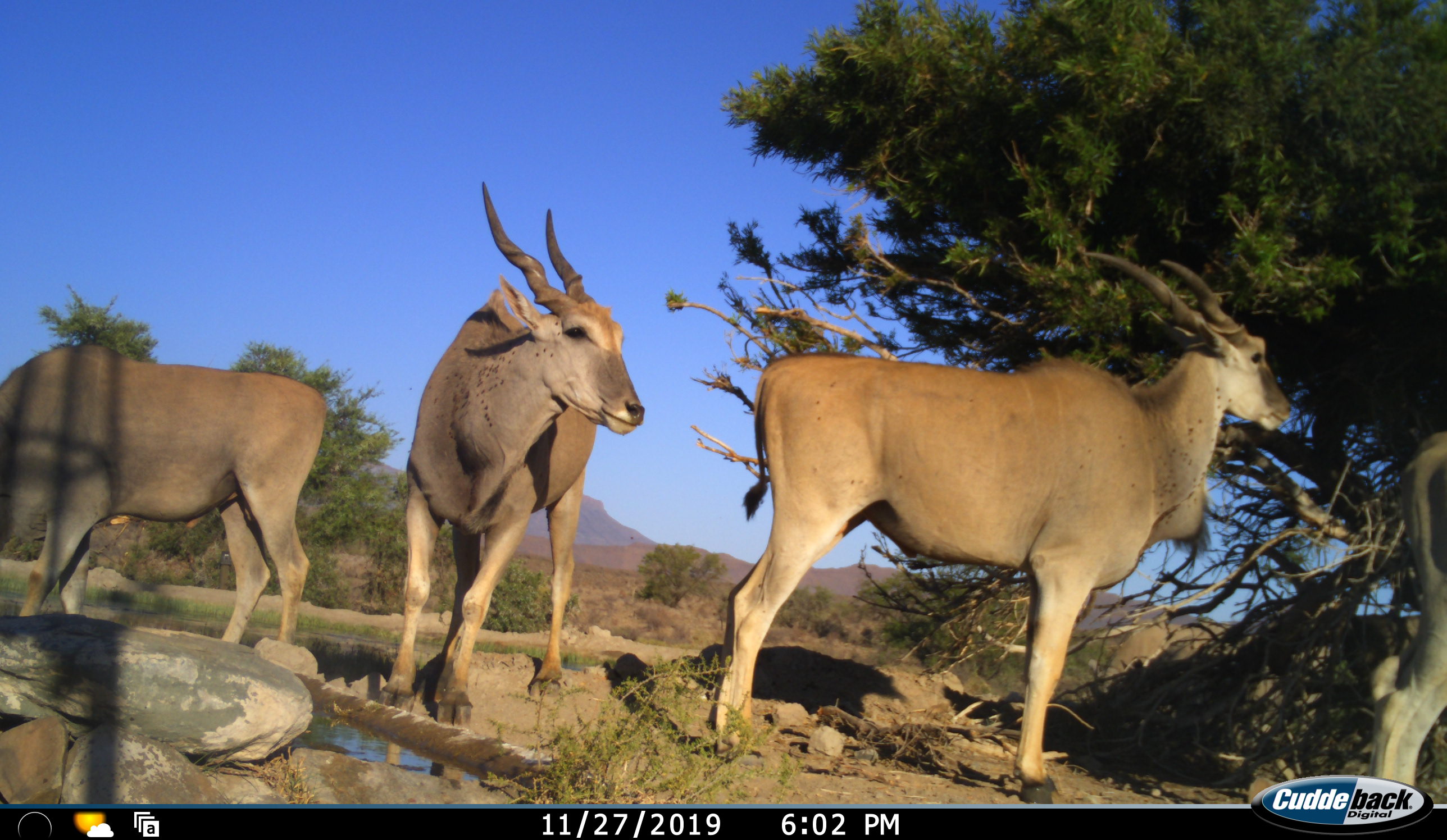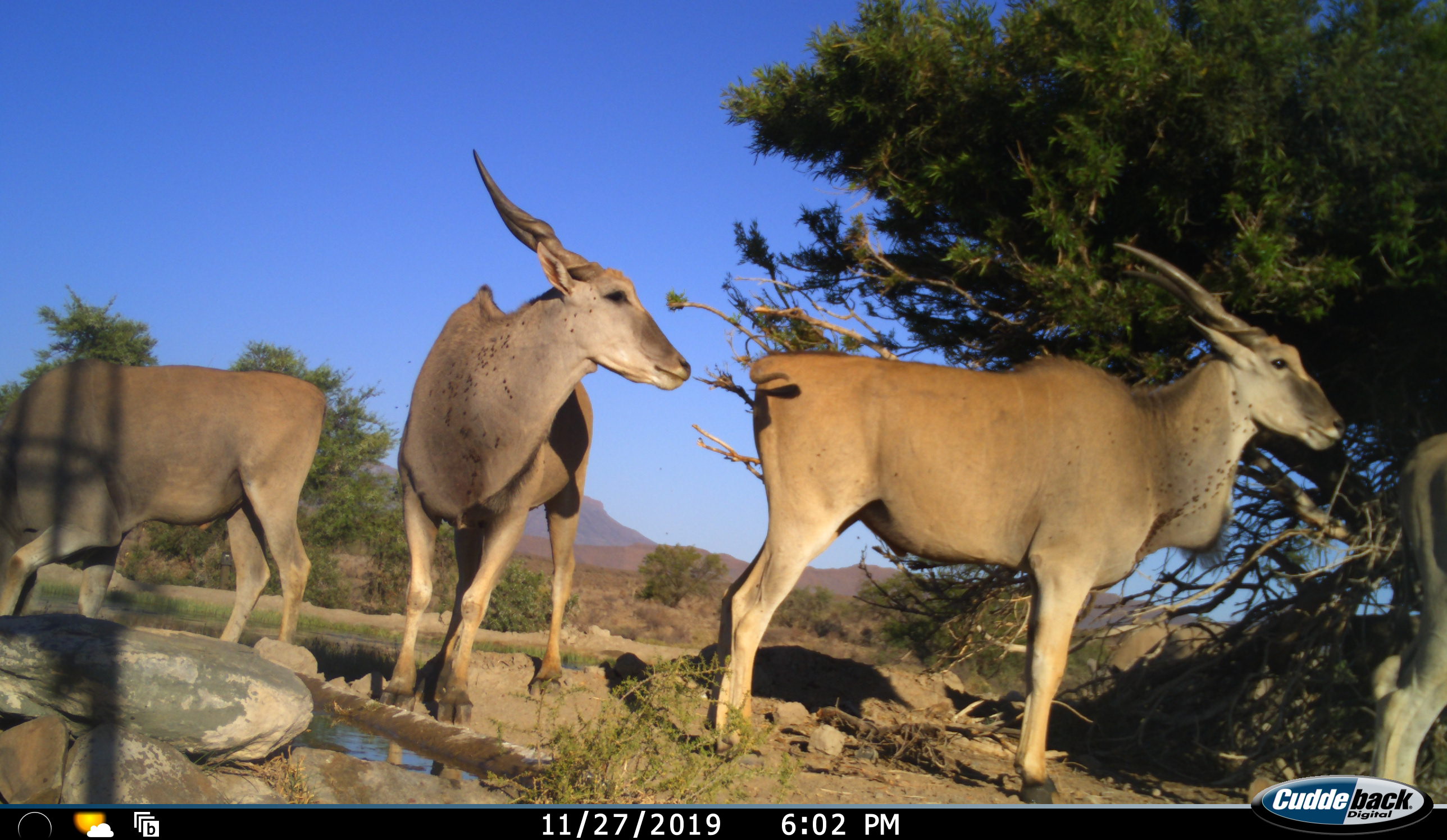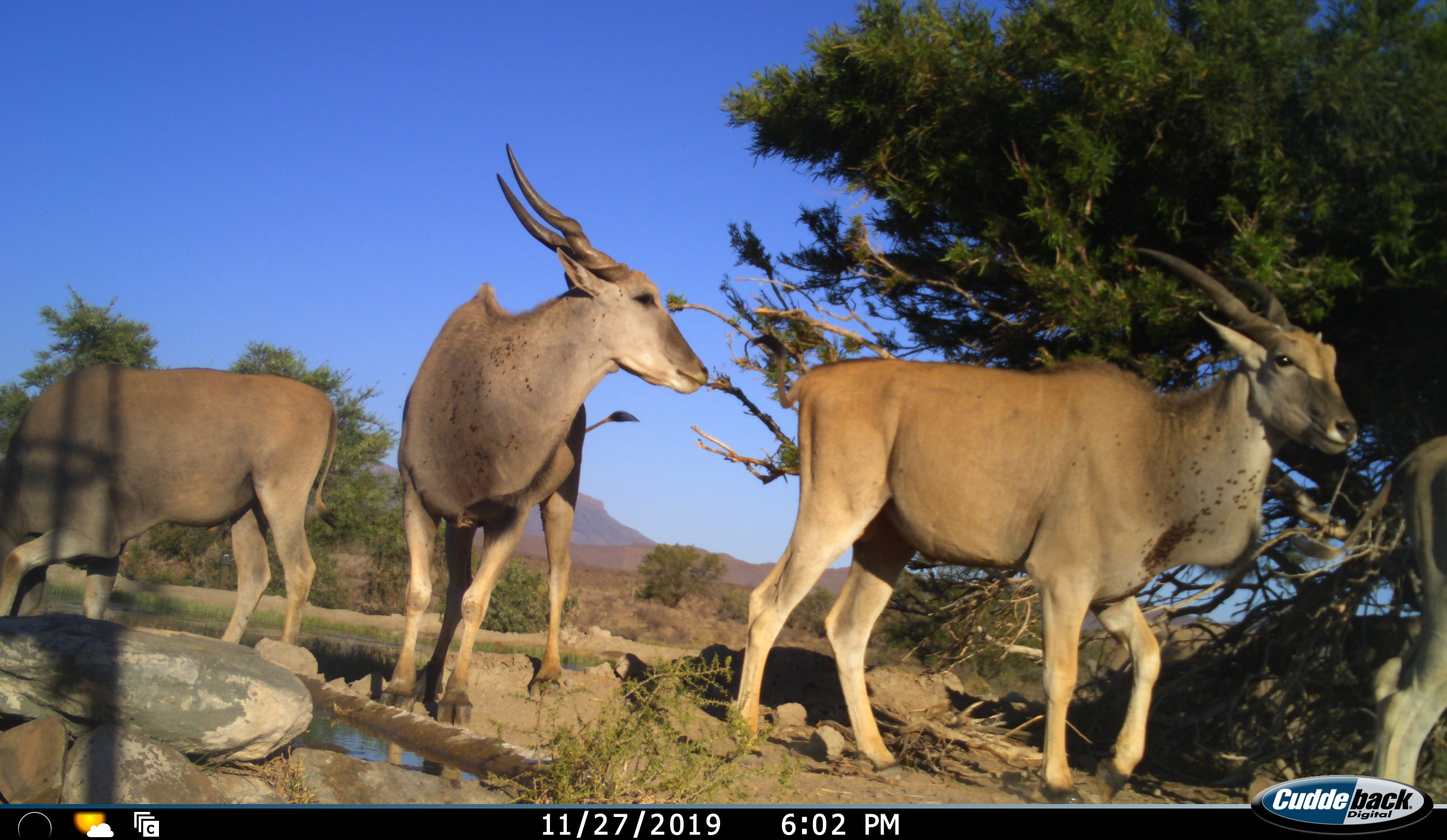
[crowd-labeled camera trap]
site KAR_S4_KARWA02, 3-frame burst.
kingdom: Animalia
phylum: Chordata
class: Mammalia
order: Artiodactyla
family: Bovidae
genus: Tragelaphus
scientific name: Tragelaphus oryx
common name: eland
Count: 4.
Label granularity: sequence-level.